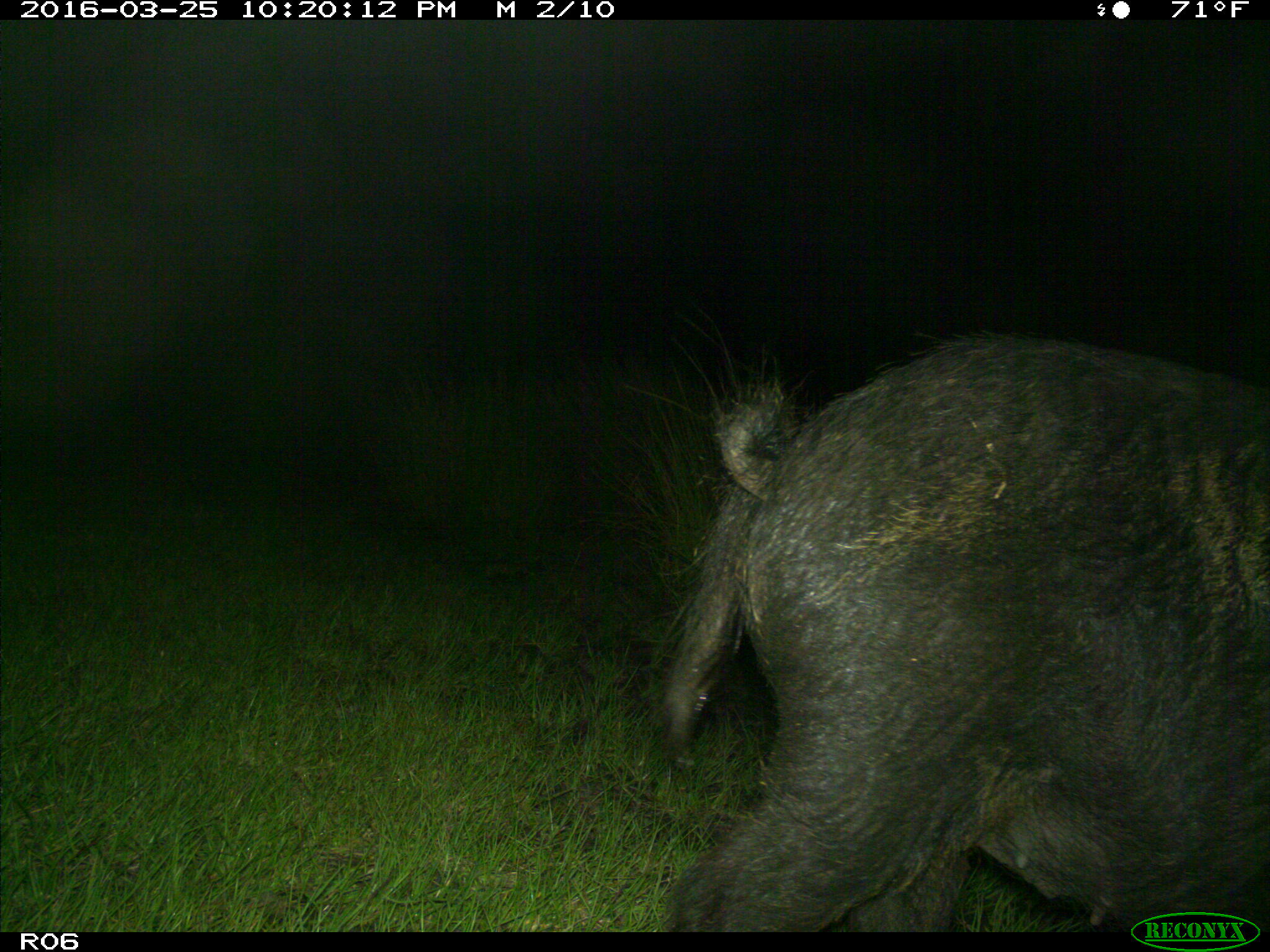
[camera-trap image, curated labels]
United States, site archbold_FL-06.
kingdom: Animalia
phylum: Chordata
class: Mammalia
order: Artiodactyla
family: Suidae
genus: Sus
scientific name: Sus scrofa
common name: wild boar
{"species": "Sus scrofa (wild boar)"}